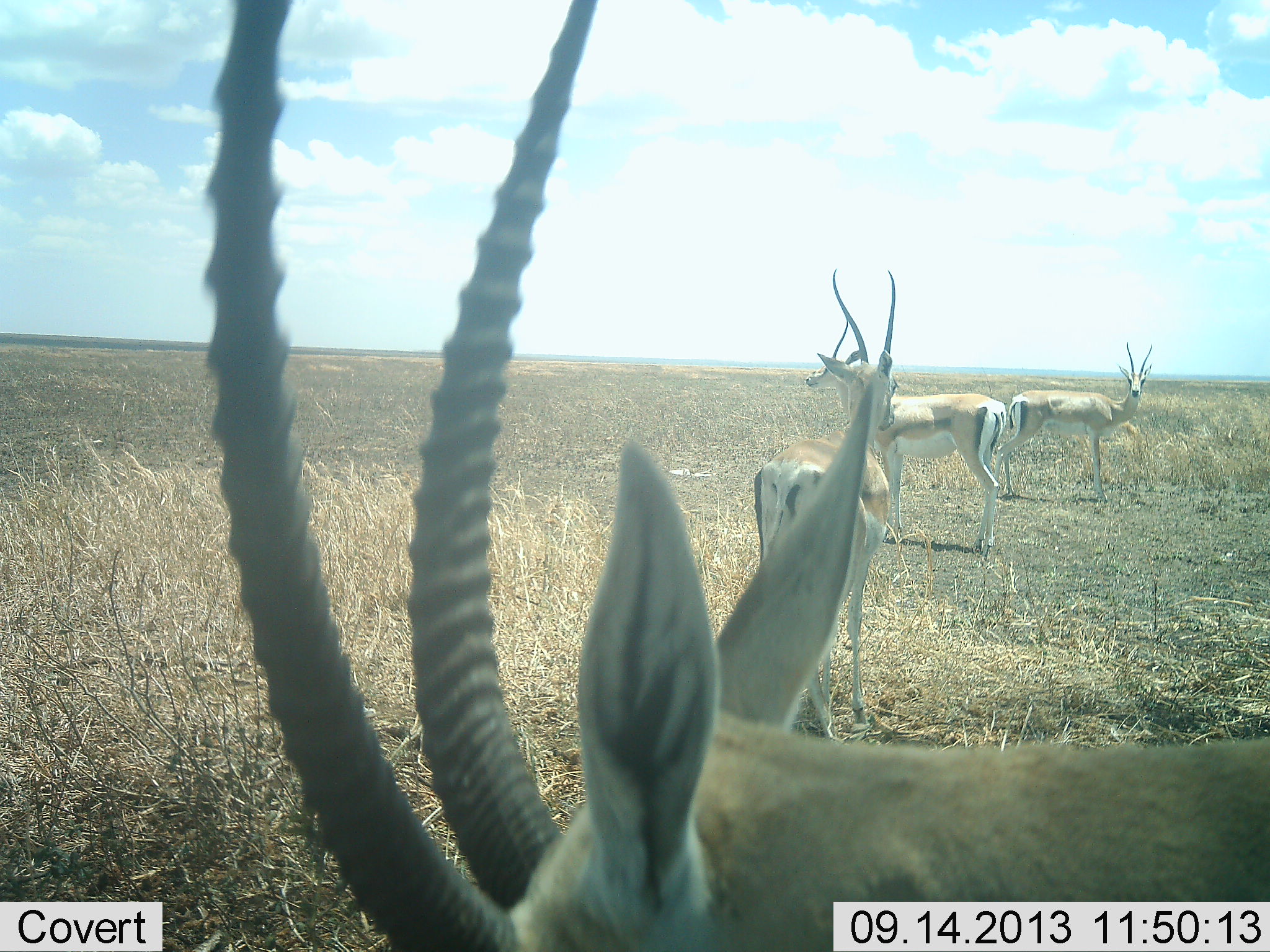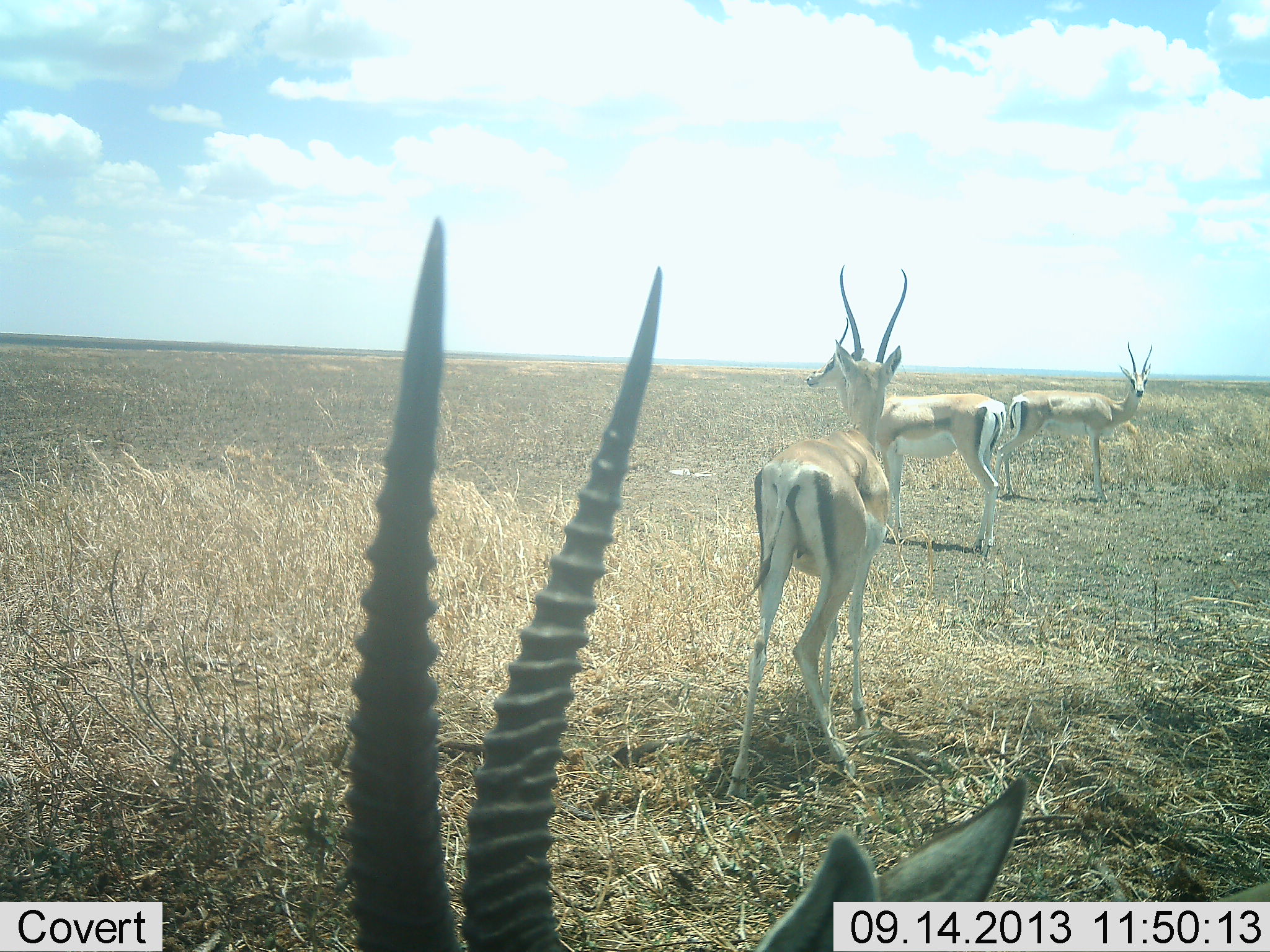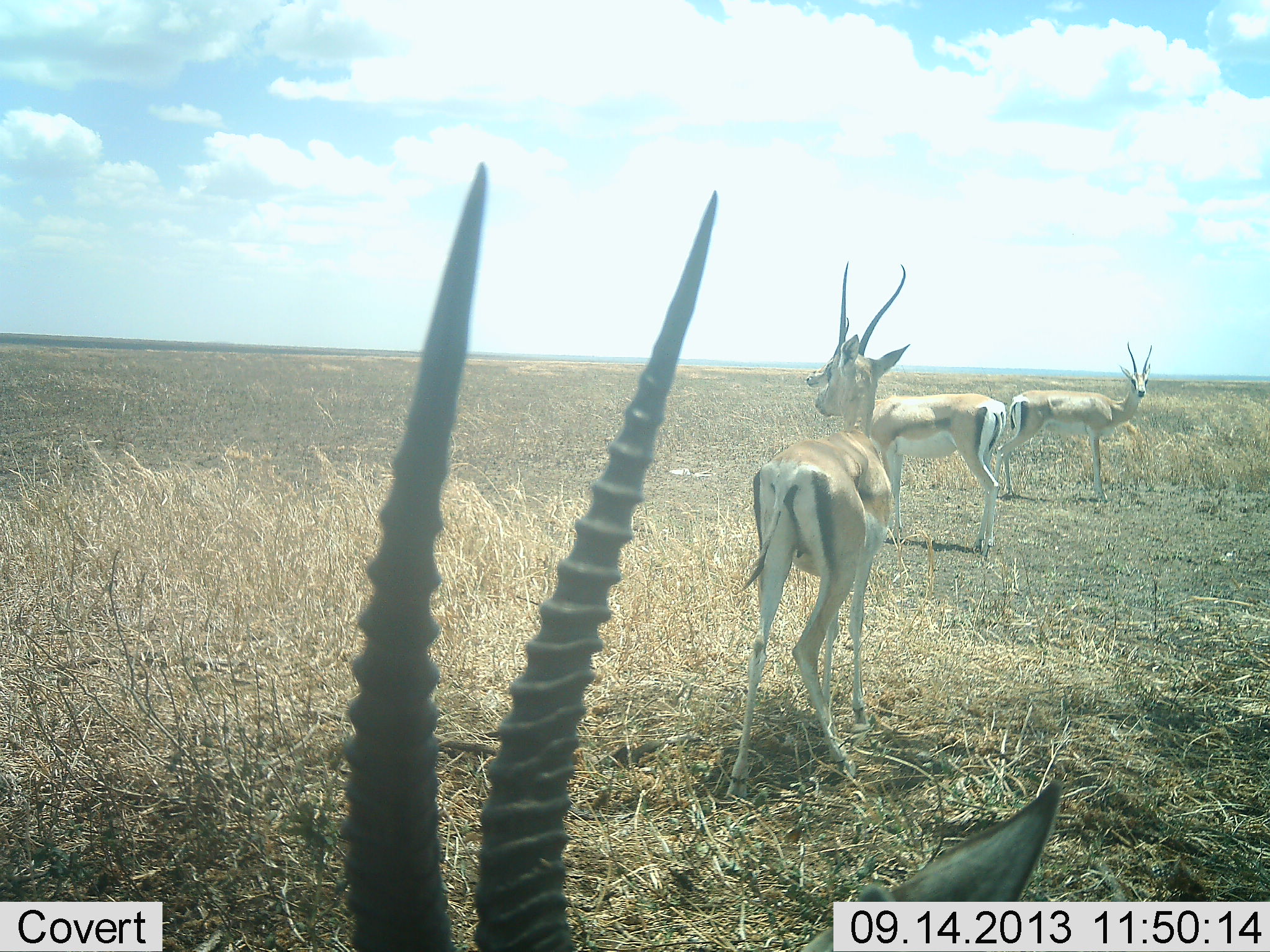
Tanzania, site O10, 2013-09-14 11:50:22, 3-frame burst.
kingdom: Animalia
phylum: Chordata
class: Mammalia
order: Artiodactyla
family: Bovidae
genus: Nanger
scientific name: Nanger granti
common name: grant's gazelle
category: gazellegrants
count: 4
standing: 95%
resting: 9%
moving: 14%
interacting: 9%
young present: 5%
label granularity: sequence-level